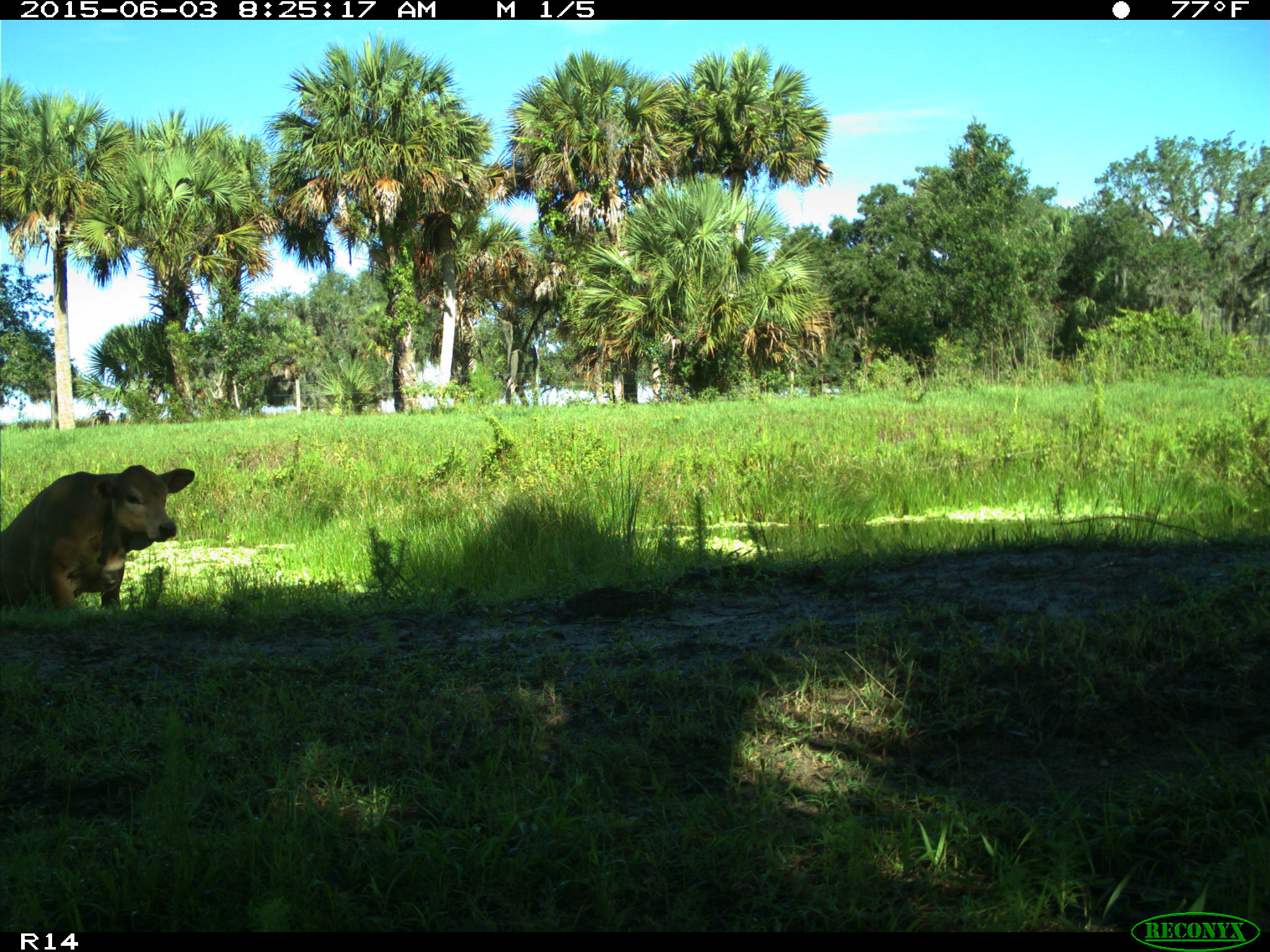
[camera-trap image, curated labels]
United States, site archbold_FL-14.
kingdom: Animalia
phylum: Chordata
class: Mammalia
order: Artiodactyla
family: Bovidae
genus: Bos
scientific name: Bos taurus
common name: domestic cow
Bos taurus (domestic cow).